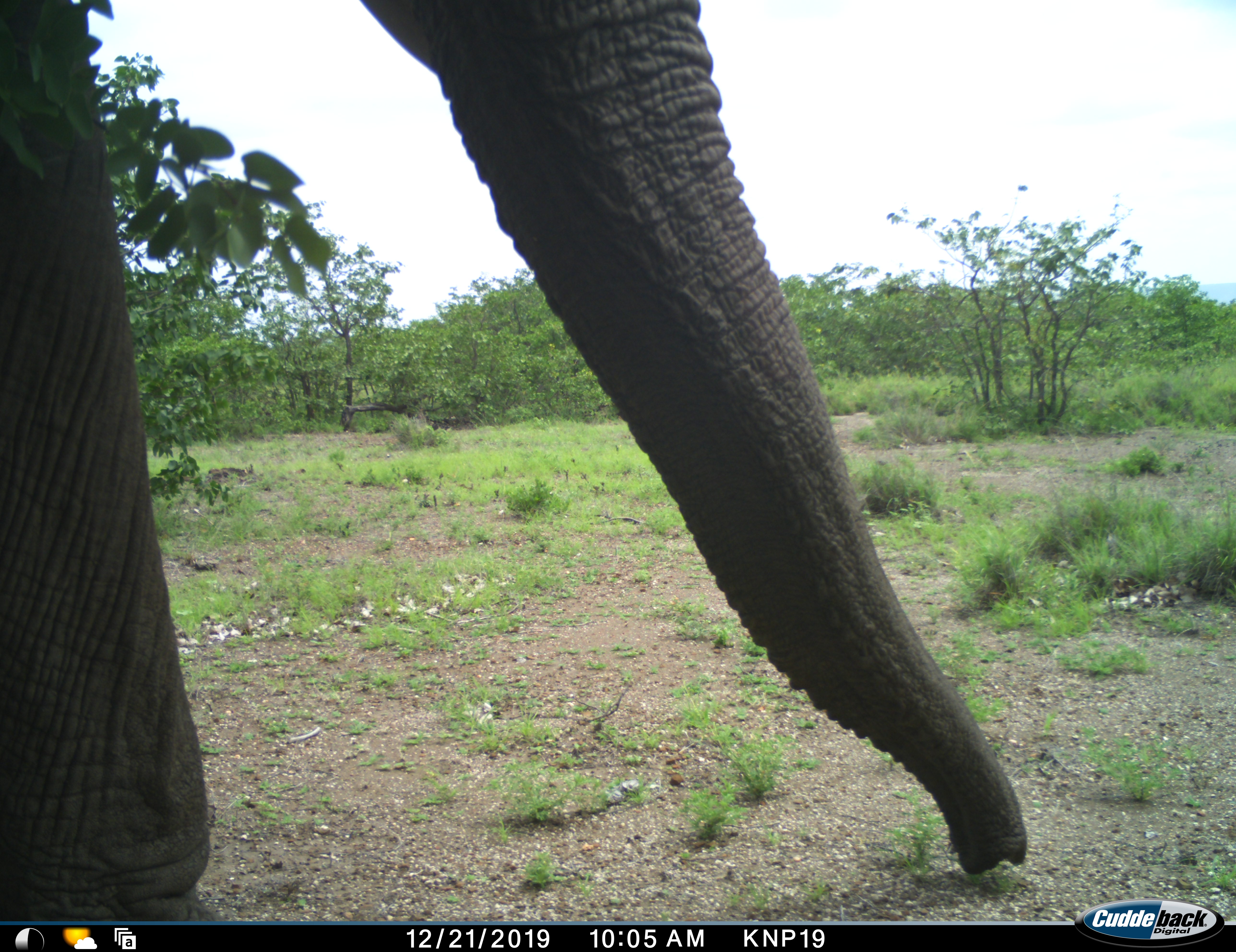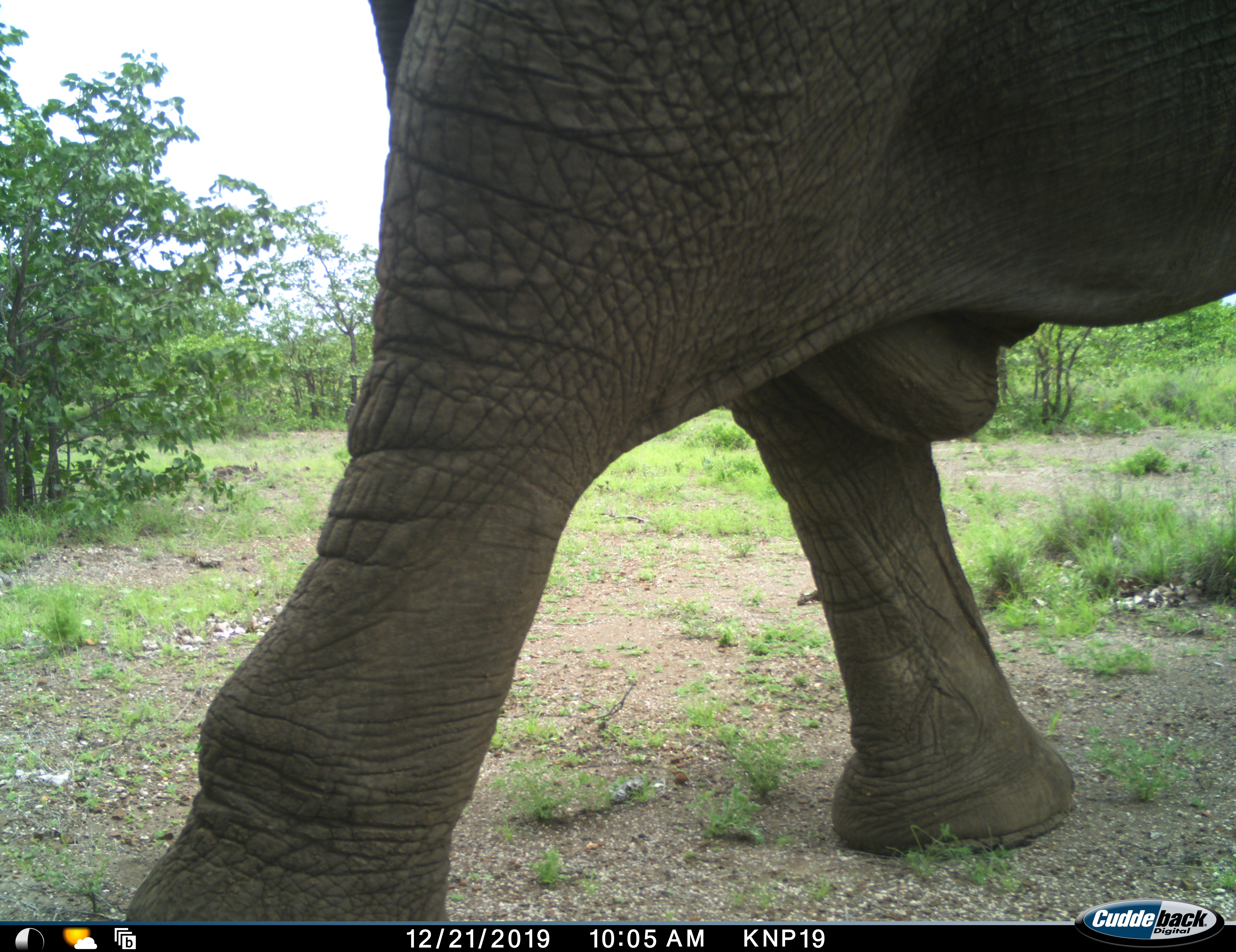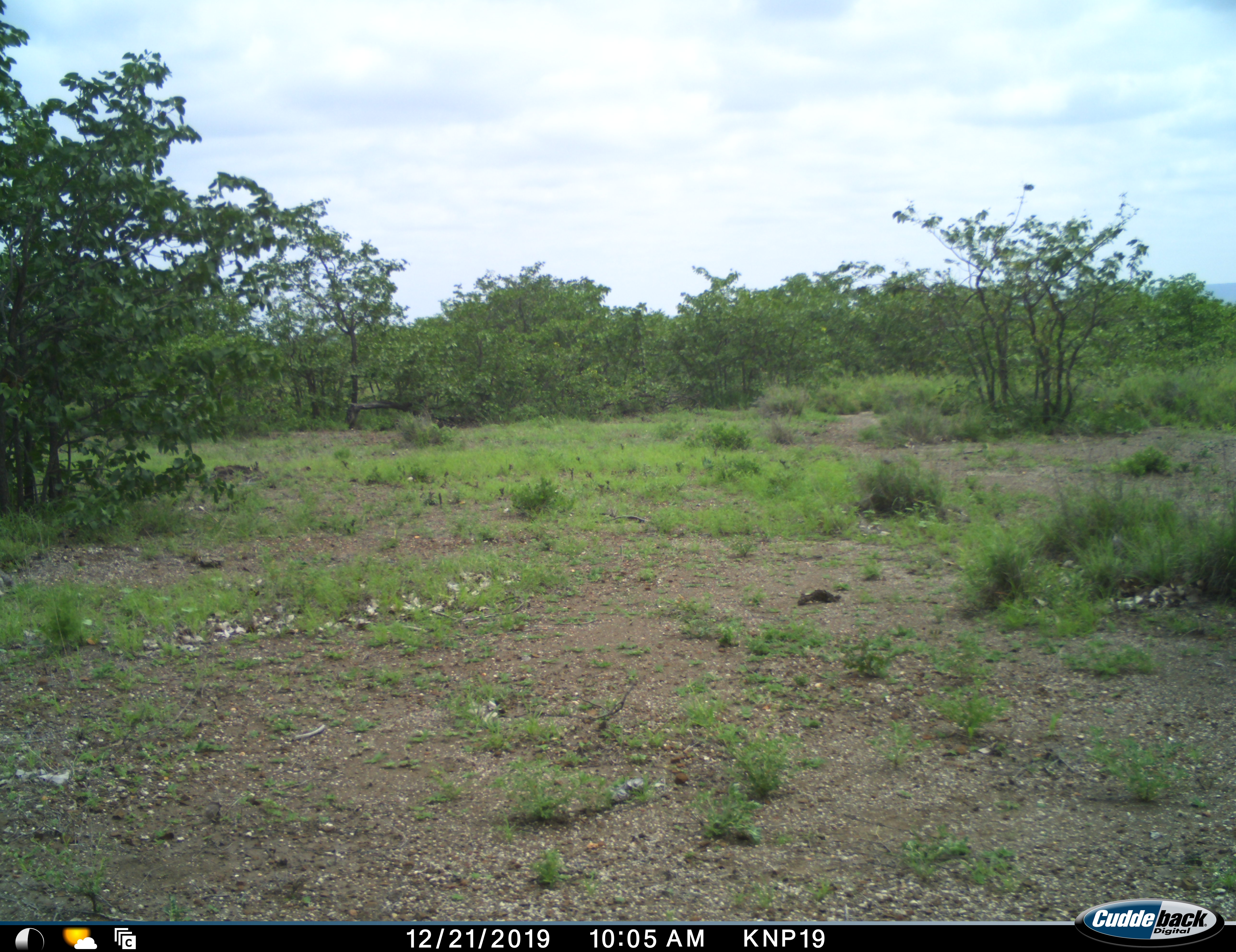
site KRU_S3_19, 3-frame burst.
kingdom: Animalia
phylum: Chordata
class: Mammalia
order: Proboscidea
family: Elephantidae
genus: Loxodonta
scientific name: Loxodonta africana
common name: african bush elephant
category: elephant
Elephant (african bush elephant) (Loxodonta africana), count 1. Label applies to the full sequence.